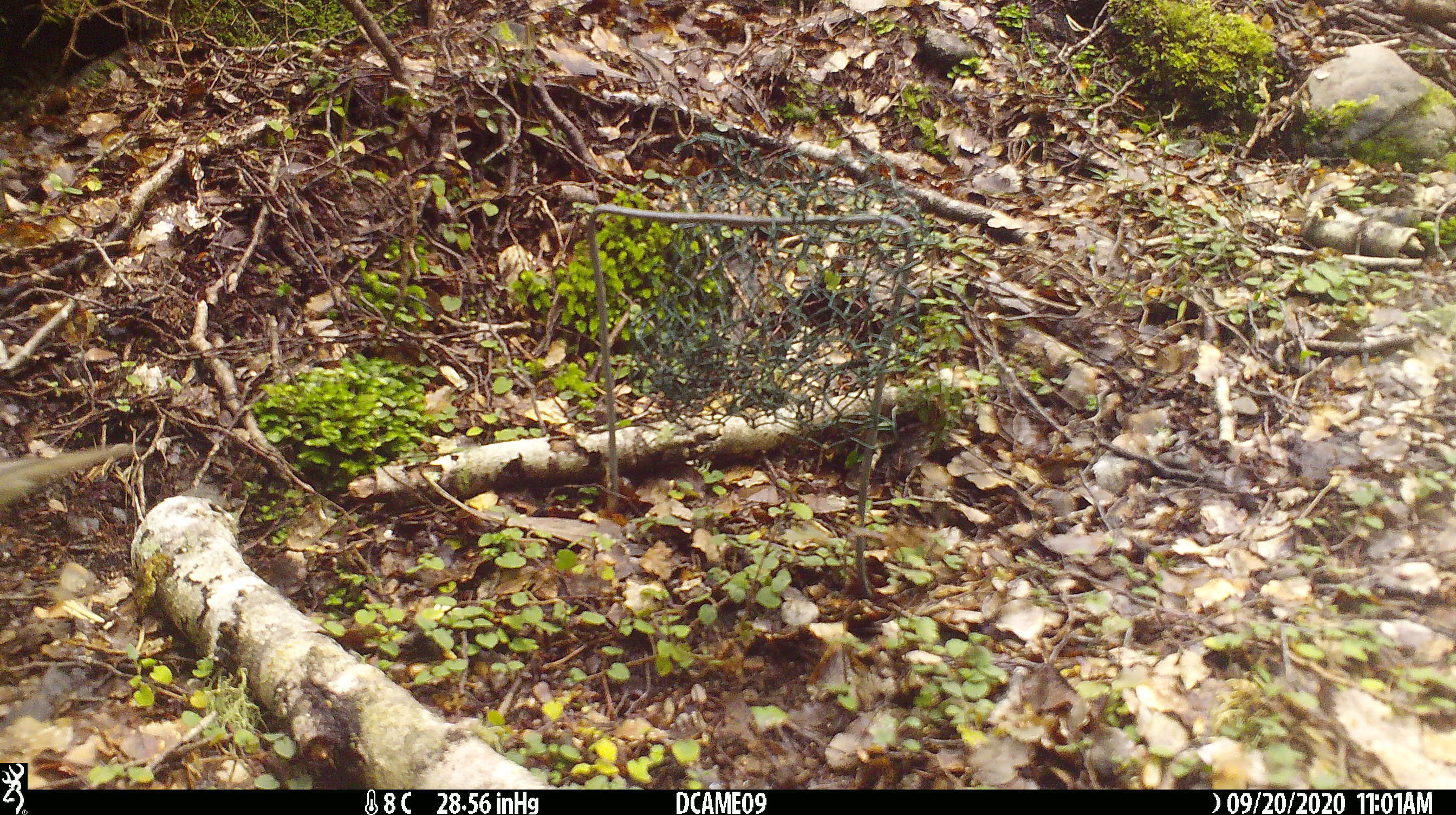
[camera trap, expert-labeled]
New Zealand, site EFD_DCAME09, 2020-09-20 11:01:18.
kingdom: Animalia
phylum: Chordata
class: Aves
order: Passeriformes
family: Turdidae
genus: Turdus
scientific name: Turdus philomelos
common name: song thrush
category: thrush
Thrush (song thrush) (Turdus philomelos).